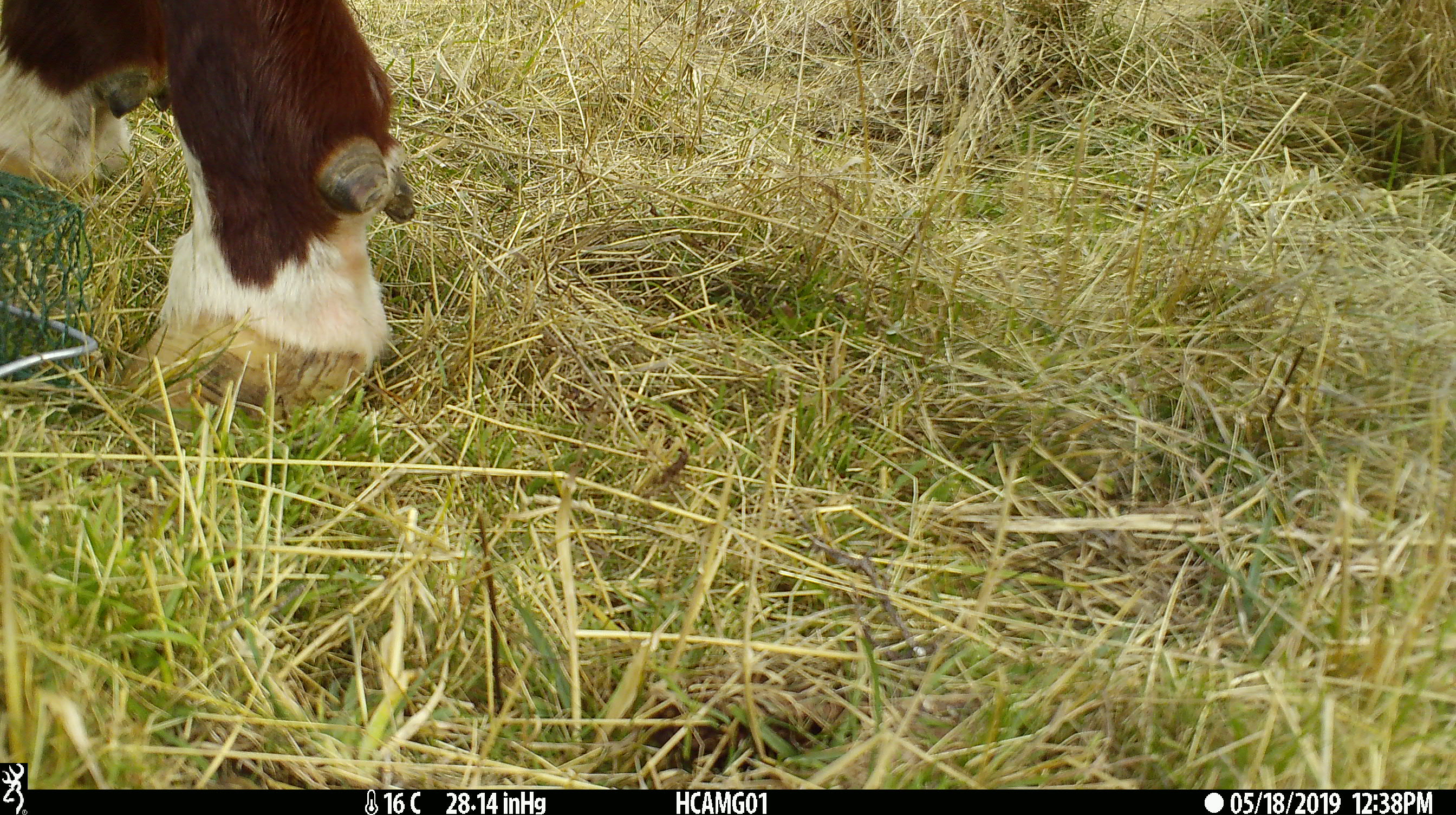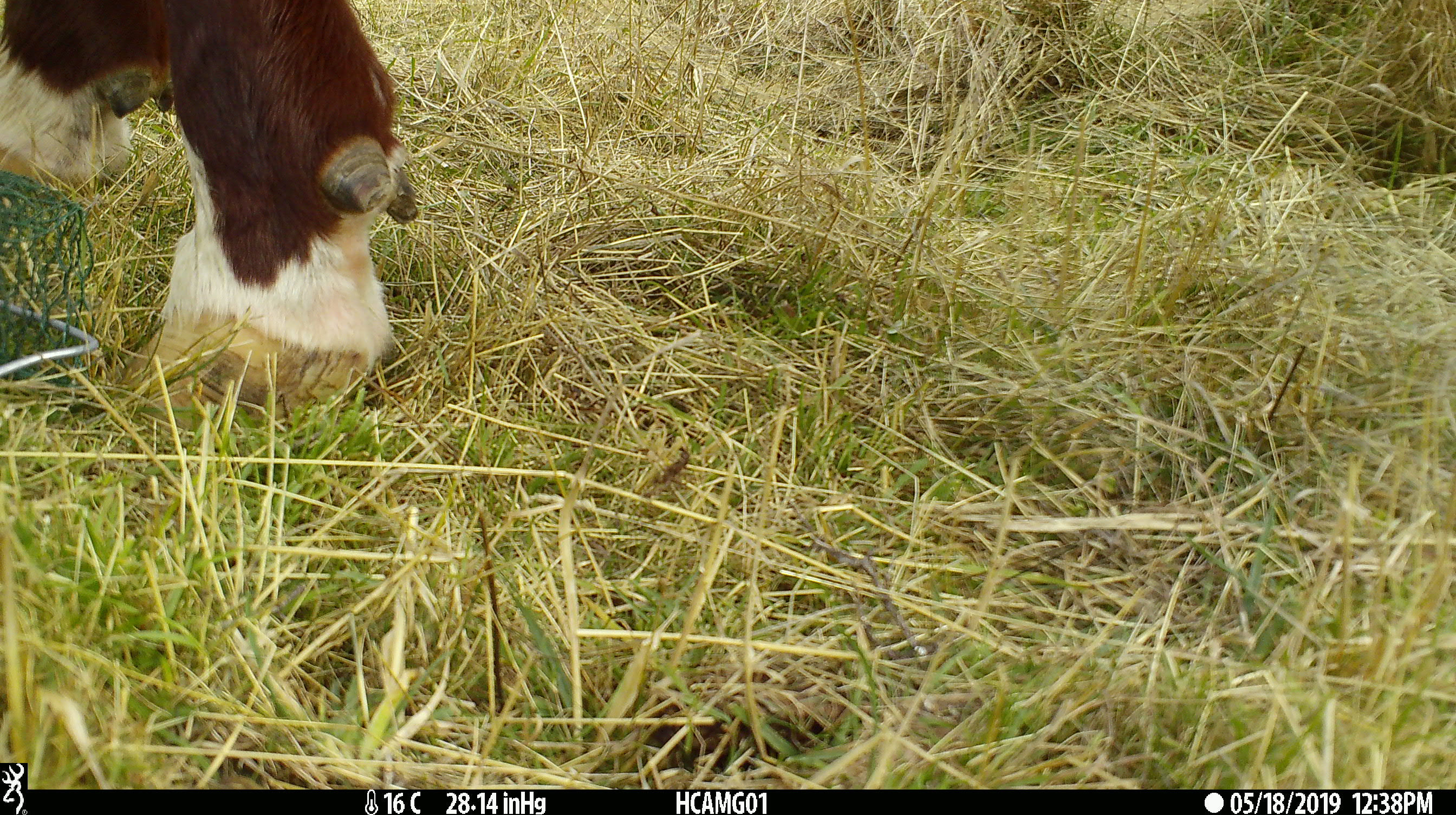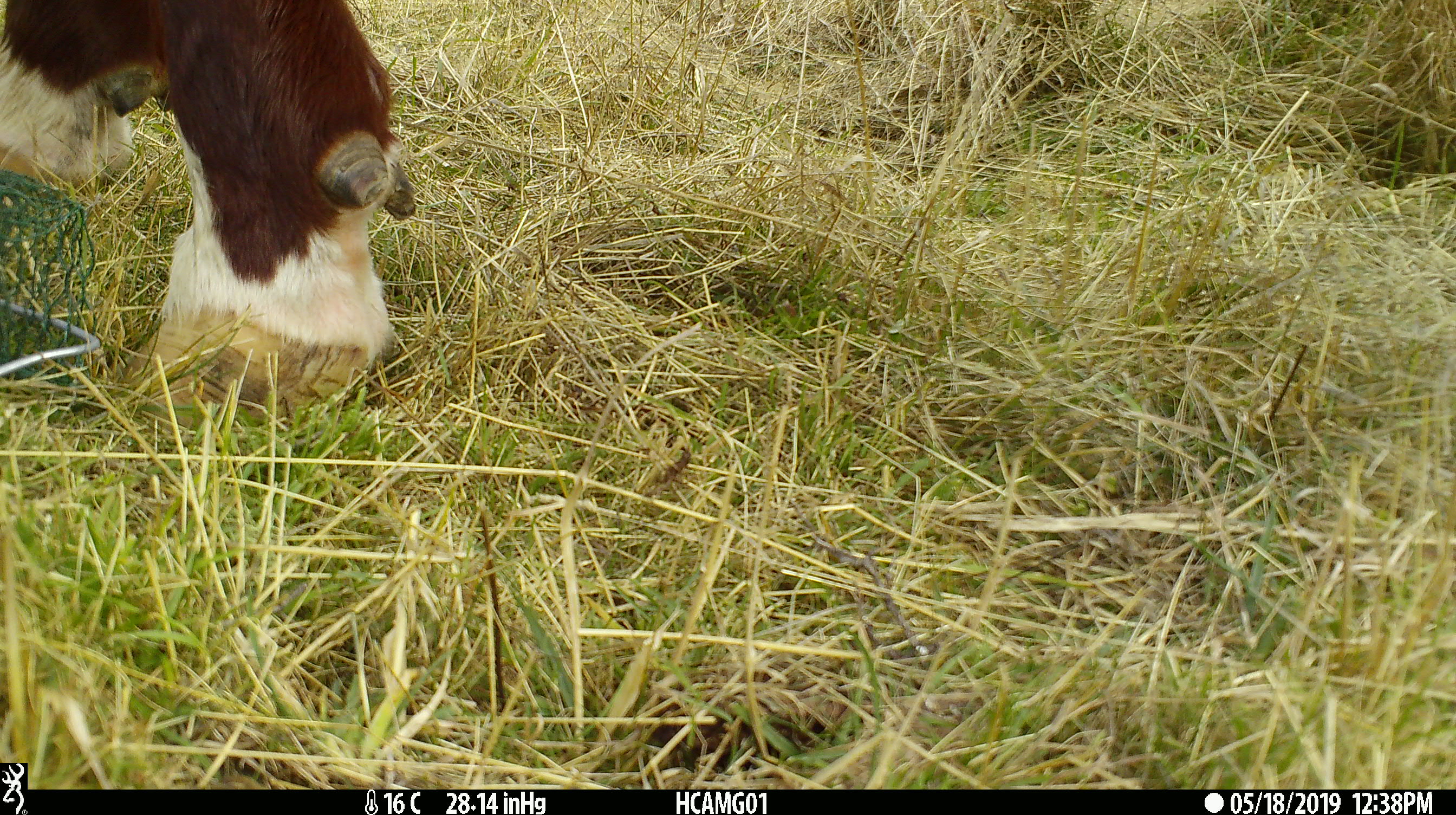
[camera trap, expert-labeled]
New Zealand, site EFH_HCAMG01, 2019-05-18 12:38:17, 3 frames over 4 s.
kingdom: Animalia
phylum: Chordata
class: Mammalia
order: Artiodactyla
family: Bovidae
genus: Bos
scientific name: Bos taurus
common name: domestic cow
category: cow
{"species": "cow (domestic cow) (Bos taurus)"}